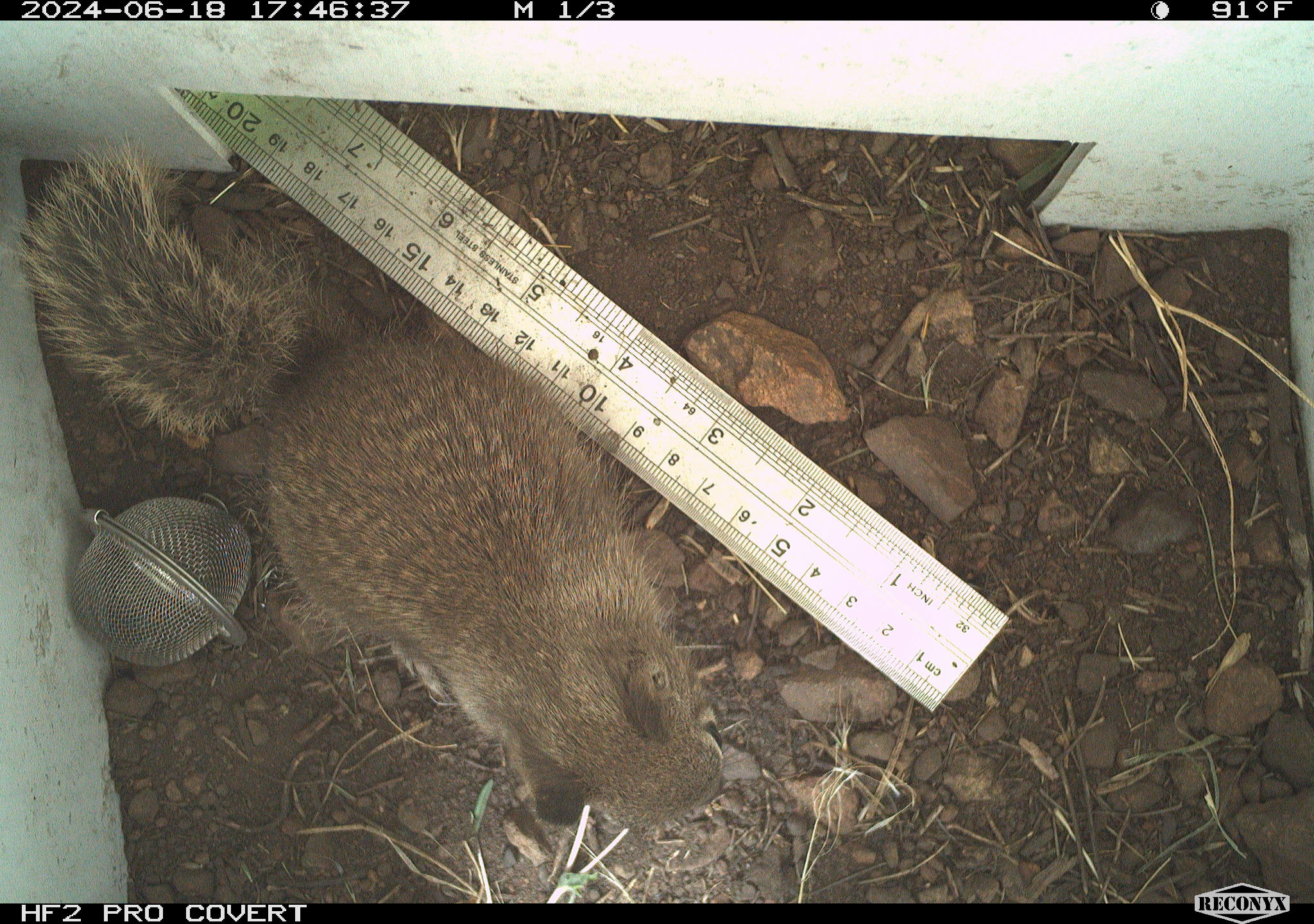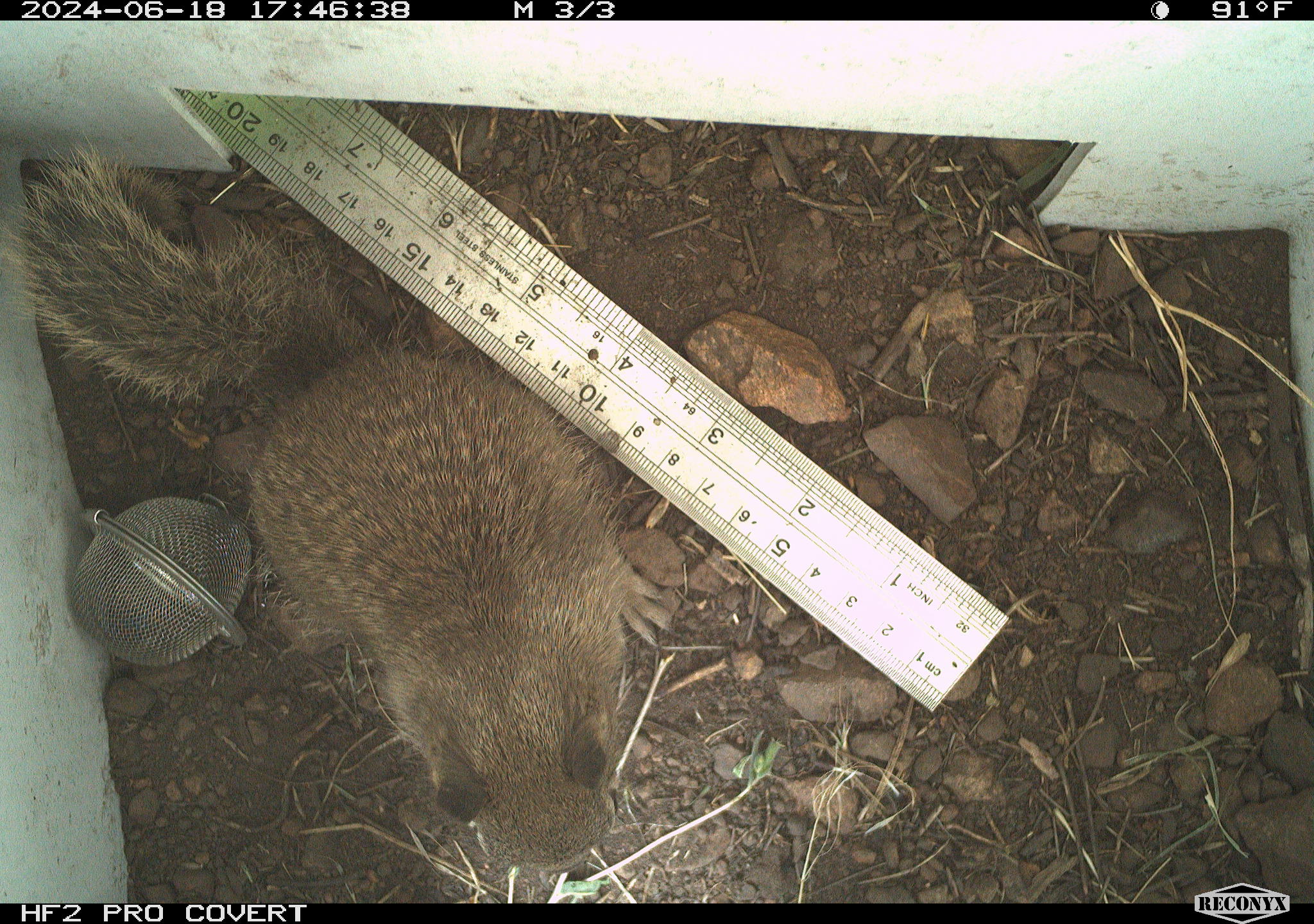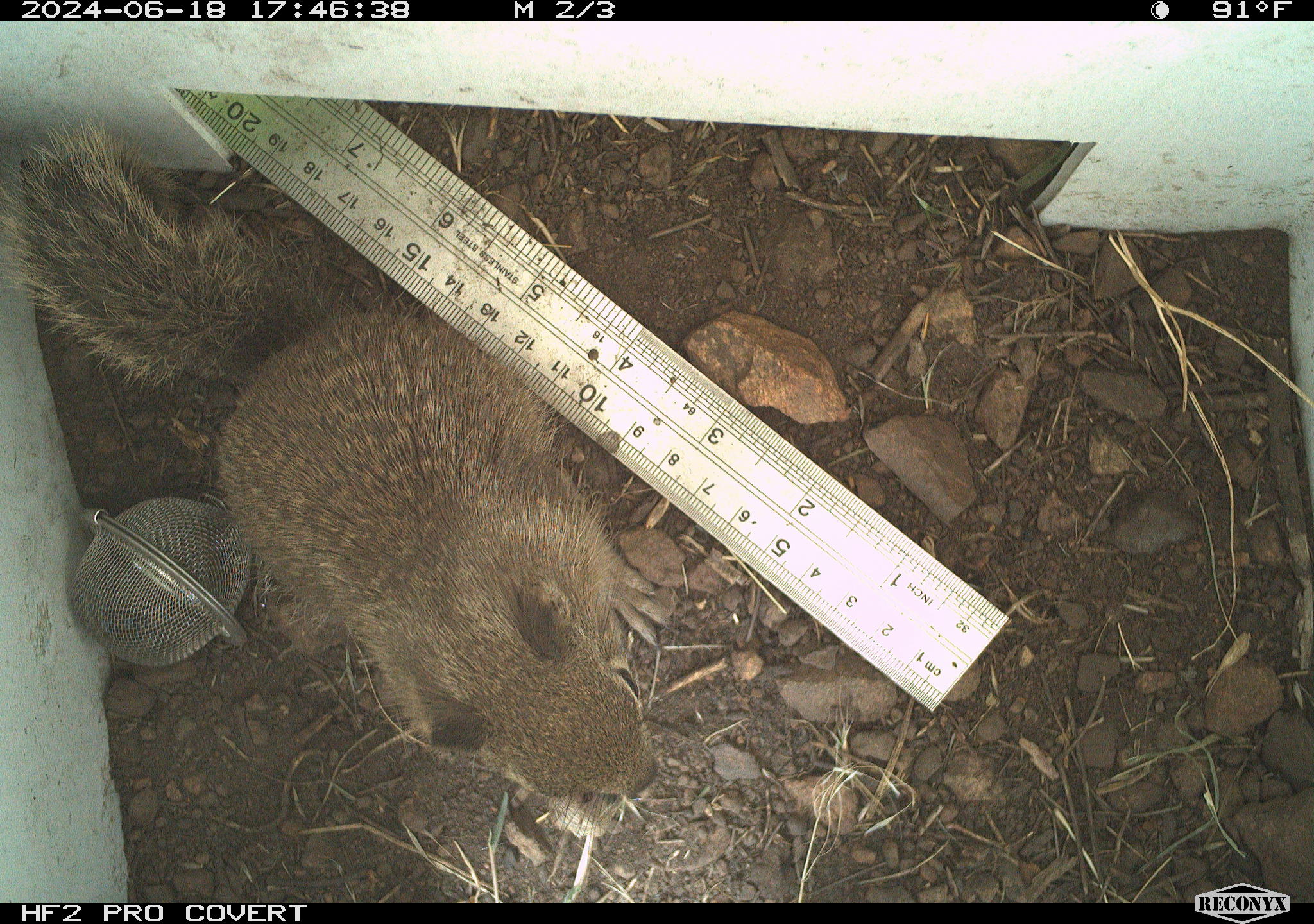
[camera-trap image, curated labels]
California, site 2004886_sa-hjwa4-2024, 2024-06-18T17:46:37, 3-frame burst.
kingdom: Animalia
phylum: Chordata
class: Mammalia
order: Rodentia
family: Sciuridae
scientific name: Sciuridae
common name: squirrels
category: sciuridae family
Sciuridae family (squirrels) (Sciuridae).